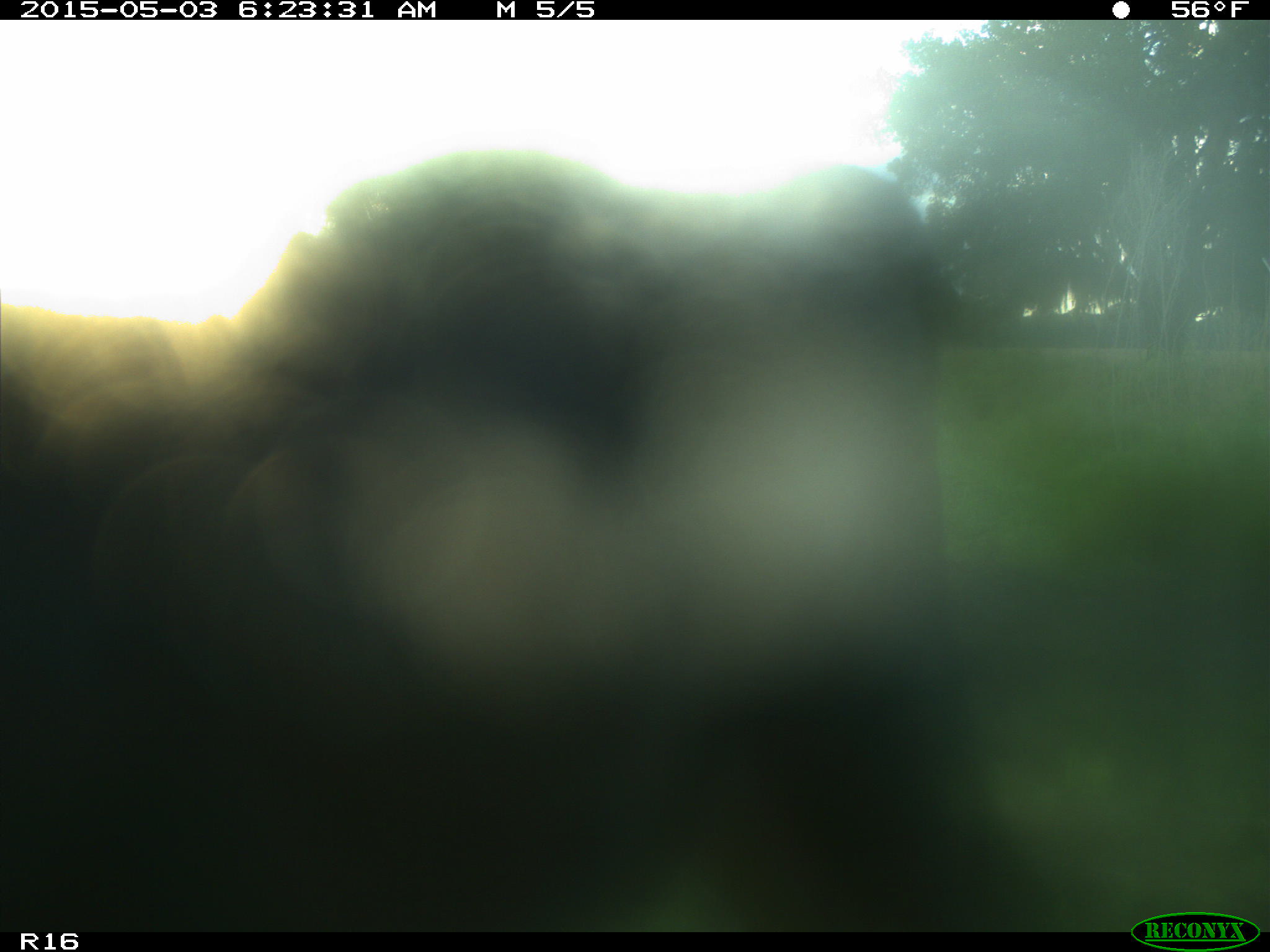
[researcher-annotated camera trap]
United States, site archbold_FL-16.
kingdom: Animalia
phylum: Chordata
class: Mammalia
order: Artiodactyla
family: Bovidae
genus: Bos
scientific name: Bos taurus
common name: domestic cow